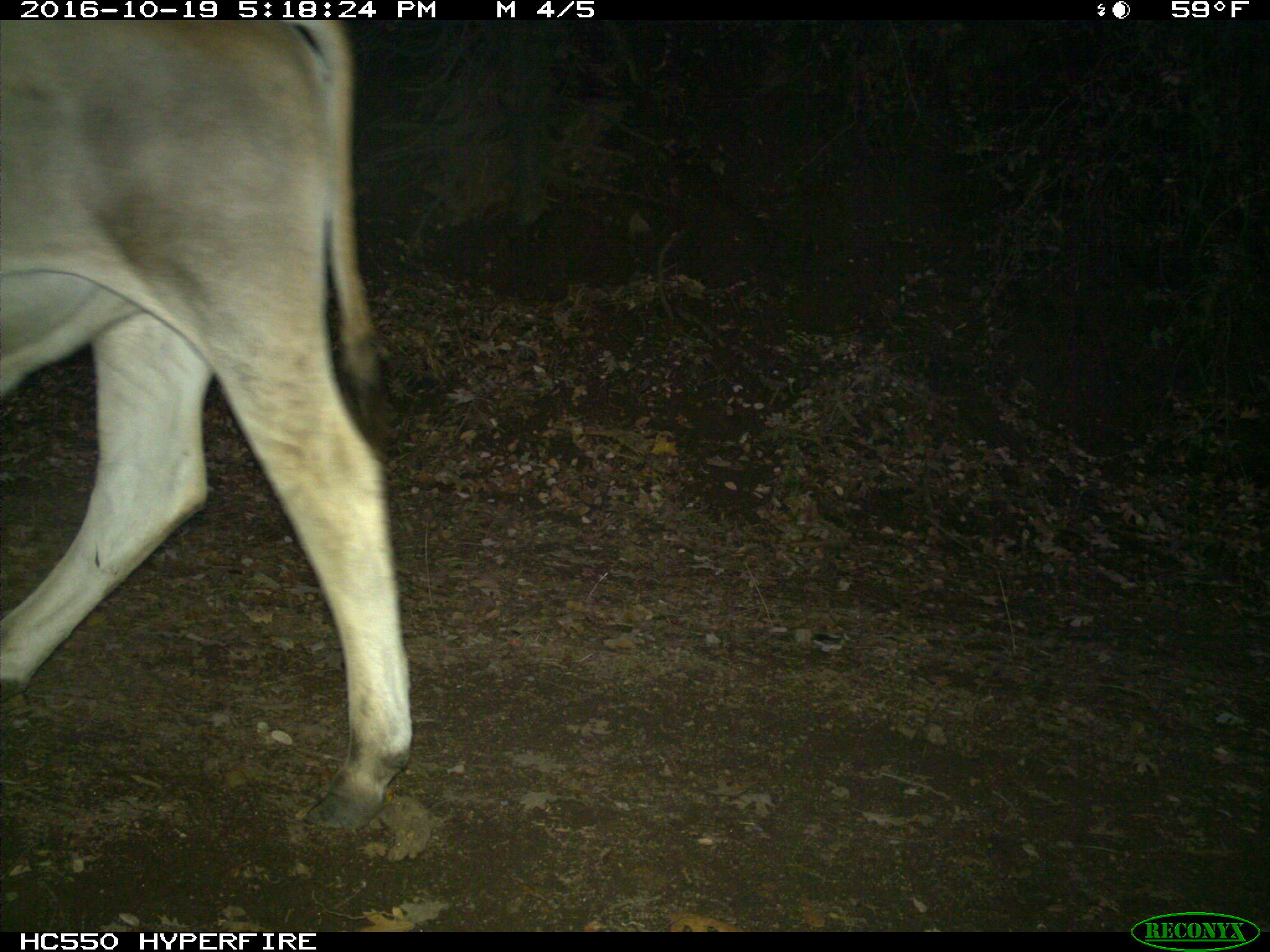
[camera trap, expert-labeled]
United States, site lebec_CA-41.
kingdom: Animalia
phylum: Chordata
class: Mammalia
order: Artiodactyla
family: Bovidae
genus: Bos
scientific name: Bos taurus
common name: domestic cow